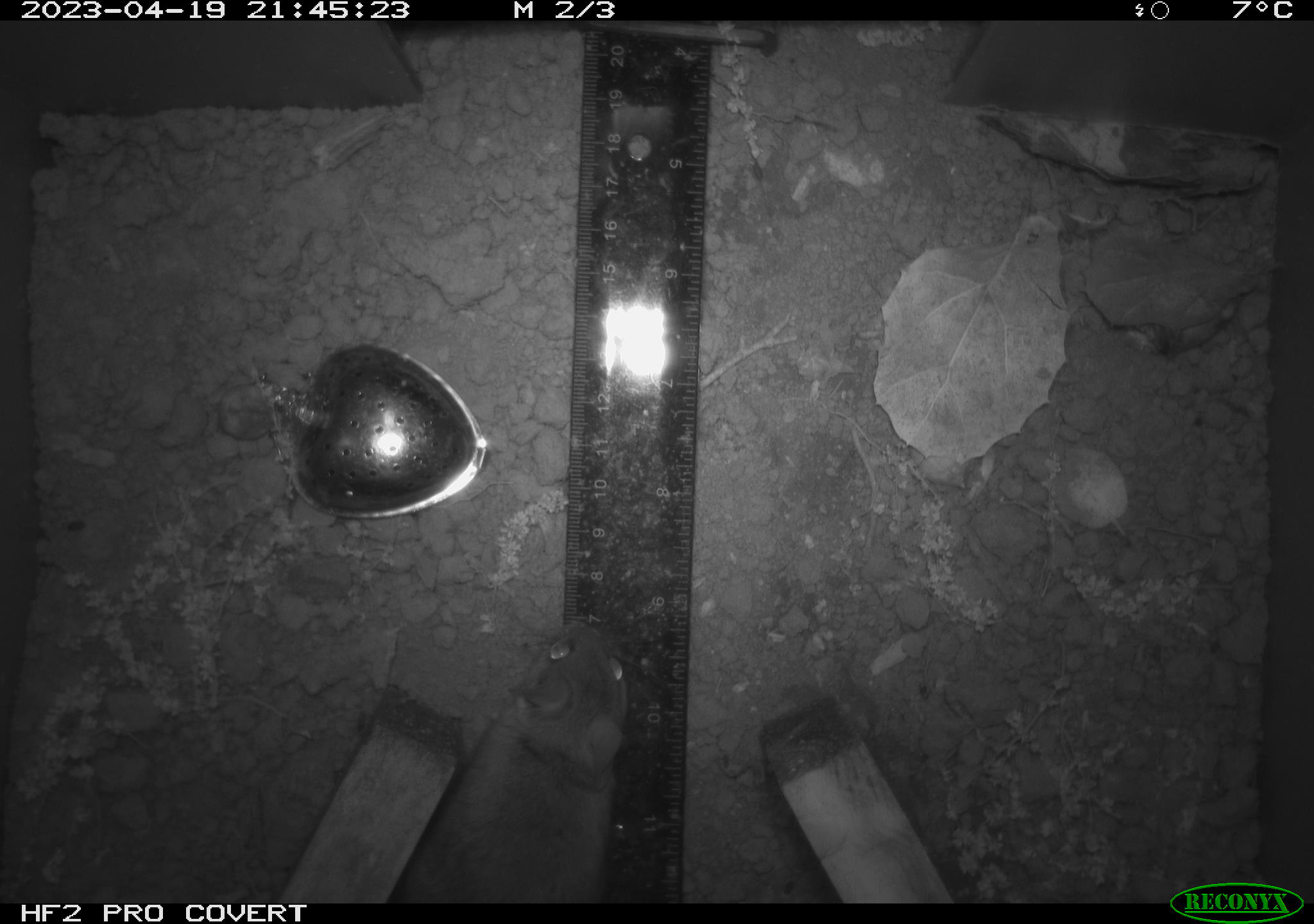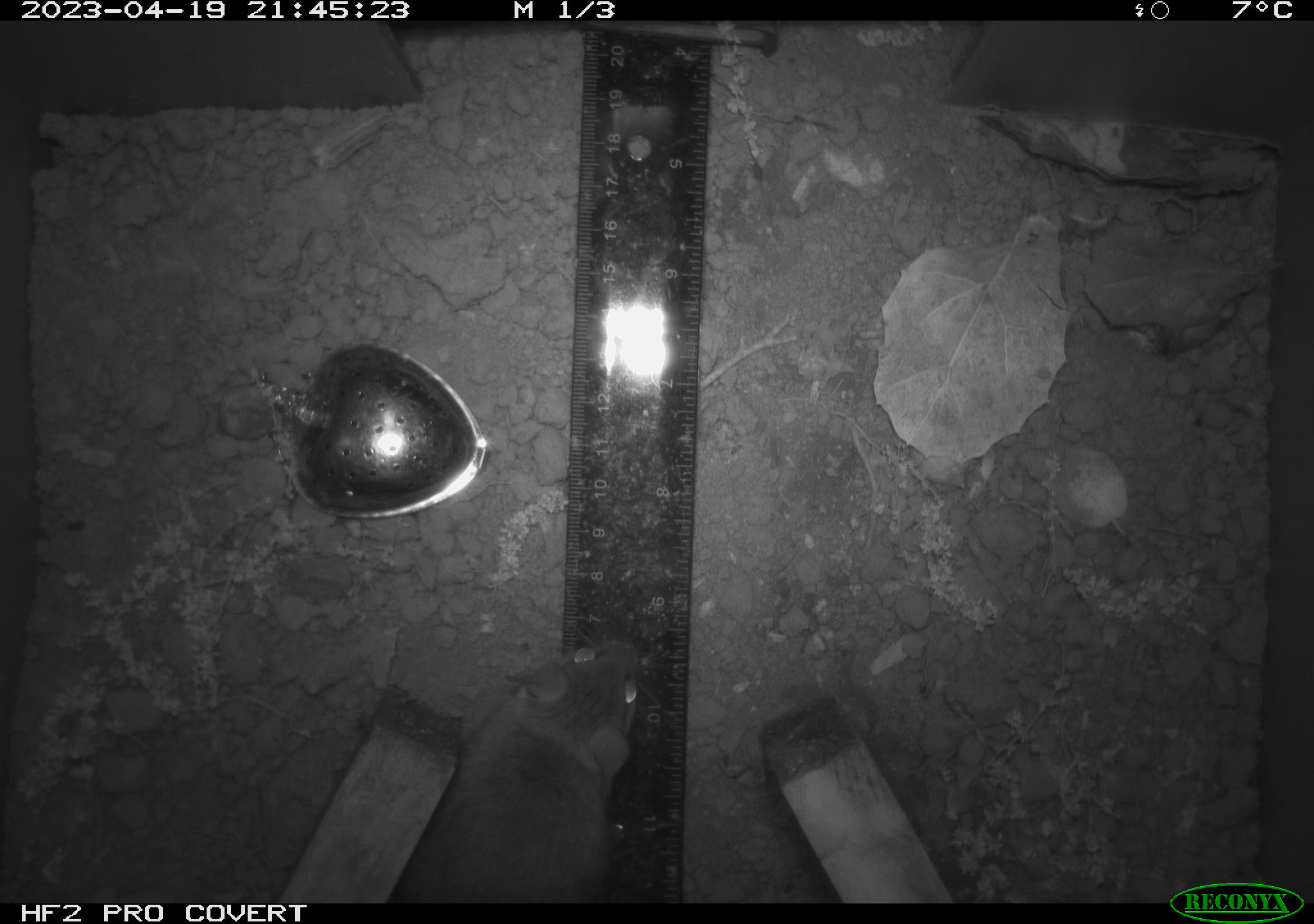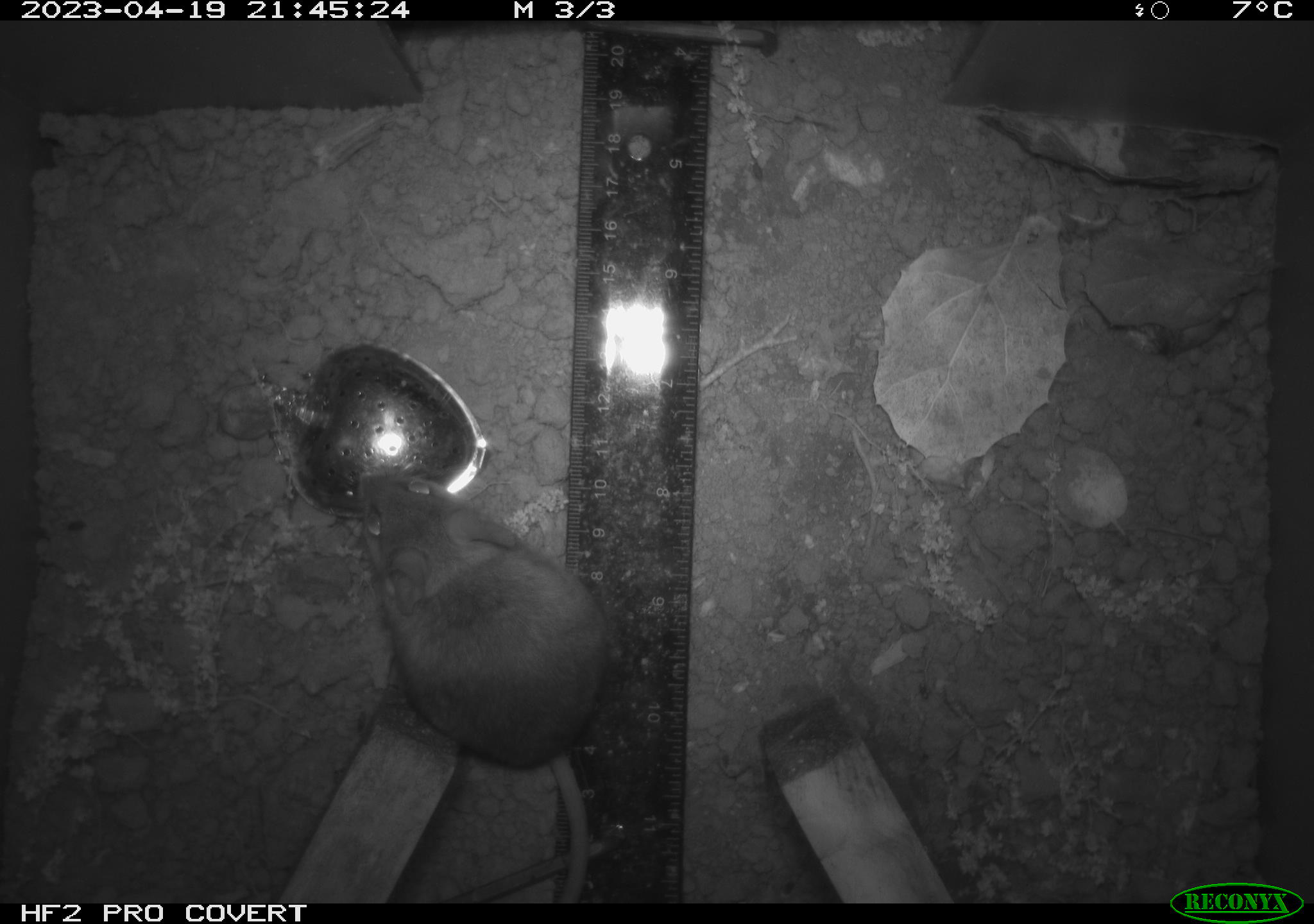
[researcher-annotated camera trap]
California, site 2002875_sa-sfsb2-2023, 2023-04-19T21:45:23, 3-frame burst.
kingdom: Animalia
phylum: Chordata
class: Mammalia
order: Rodentia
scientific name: Rodentia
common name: mouse species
Mouse species (Rodentia).